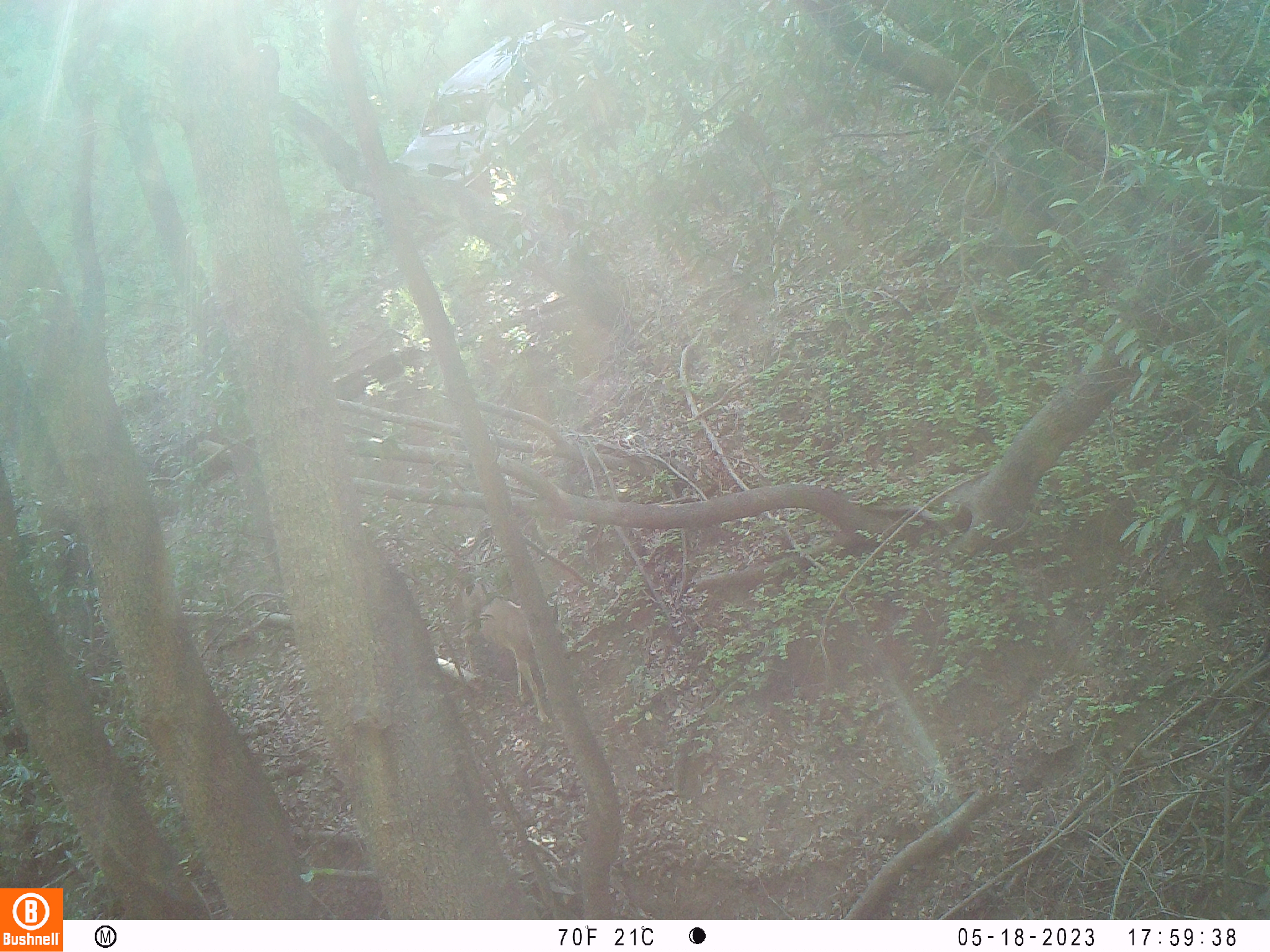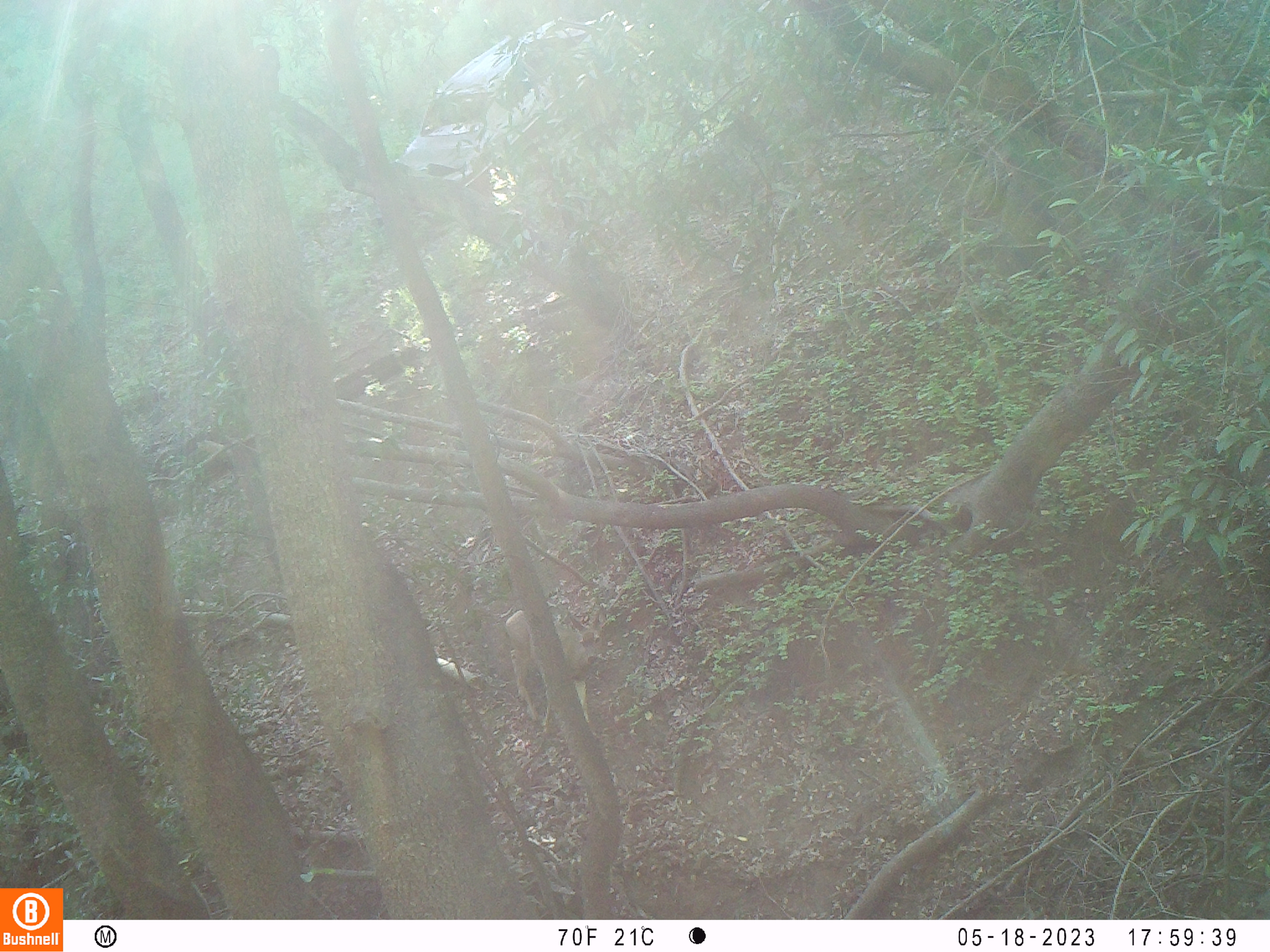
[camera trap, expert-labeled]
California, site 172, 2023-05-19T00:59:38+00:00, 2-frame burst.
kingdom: Animalia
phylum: Chordata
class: Mammalia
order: Artiodactyla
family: Cervidae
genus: Odocoileus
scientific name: Odocoileus hemionus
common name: mule deer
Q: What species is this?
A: Mule deer (Odocoileus hemionus).